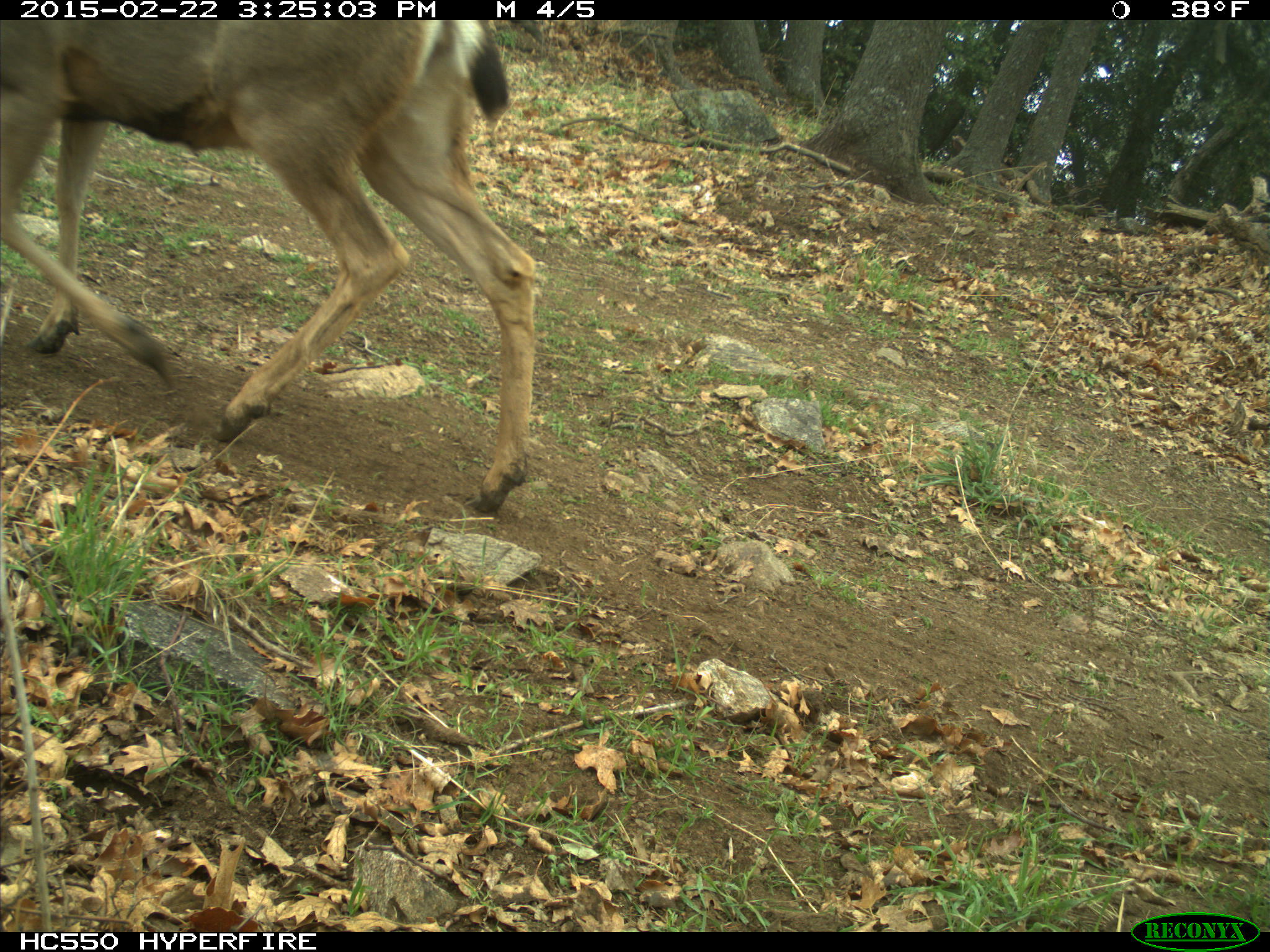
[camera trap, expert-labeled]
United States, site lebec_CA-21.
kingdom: Animalia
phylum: Chordata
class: Mammalia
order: Artiodactyla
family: Cervidae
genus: Odocoileus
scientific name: Odocoileus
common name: deer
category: unidentified deer